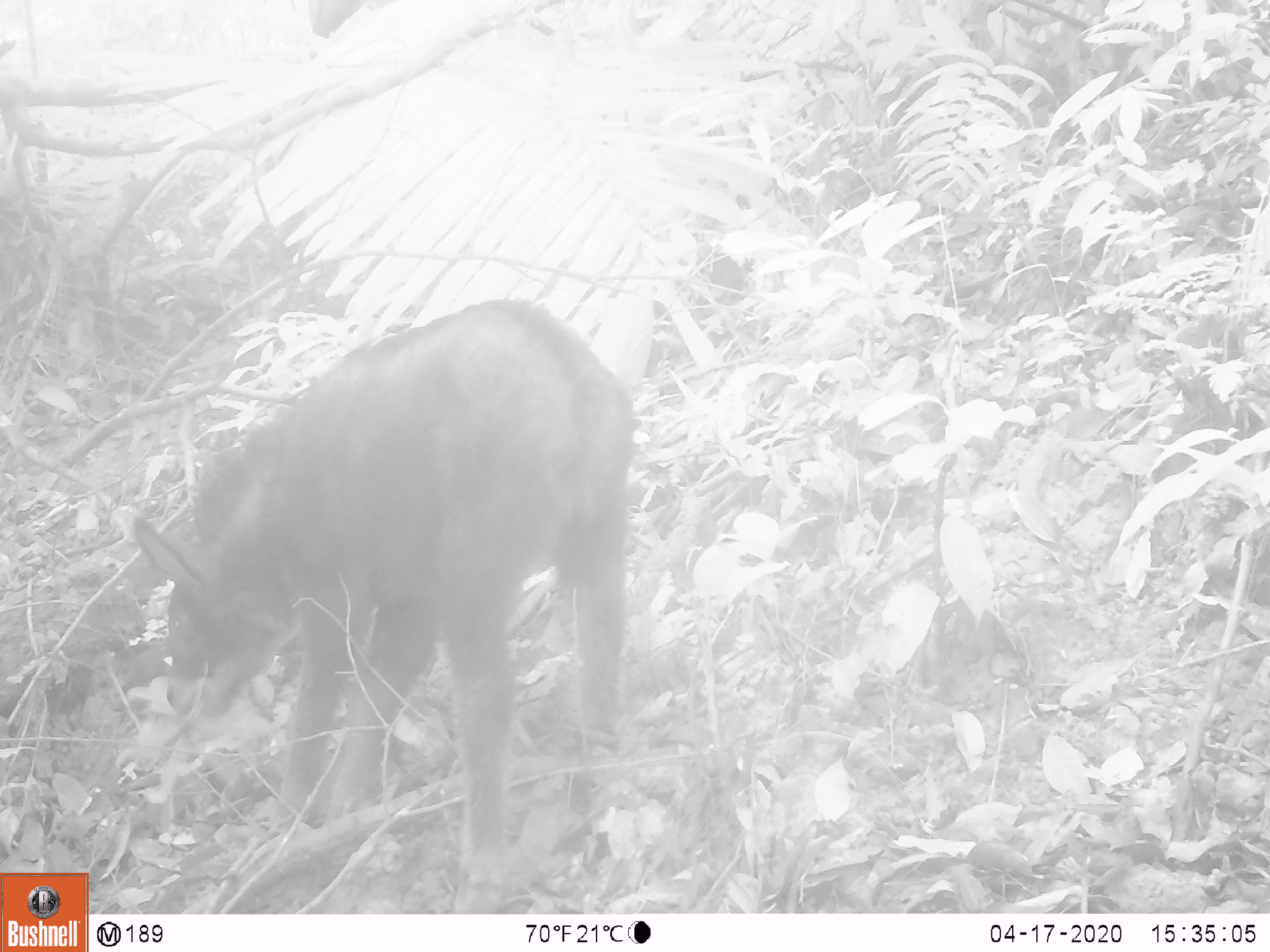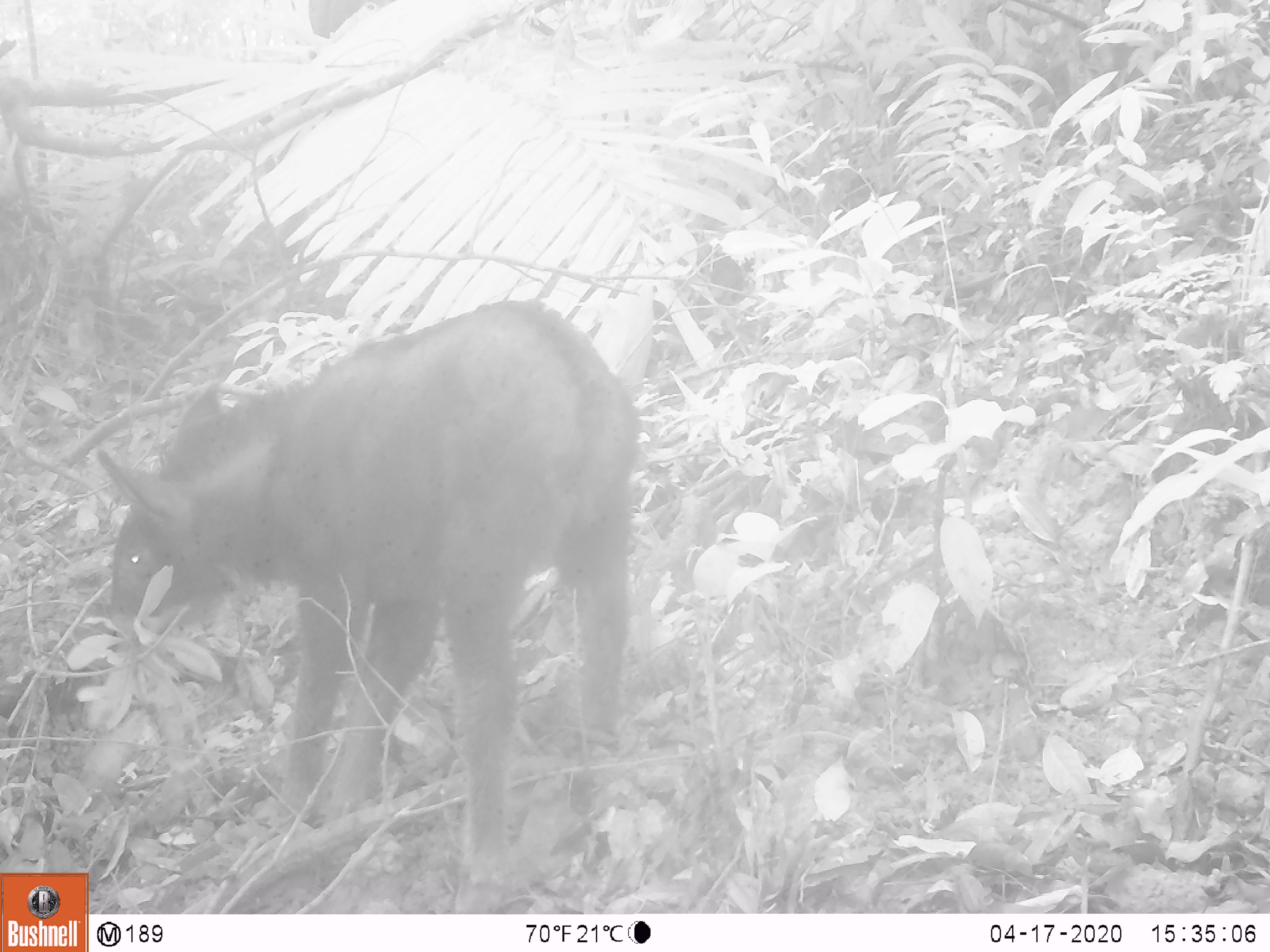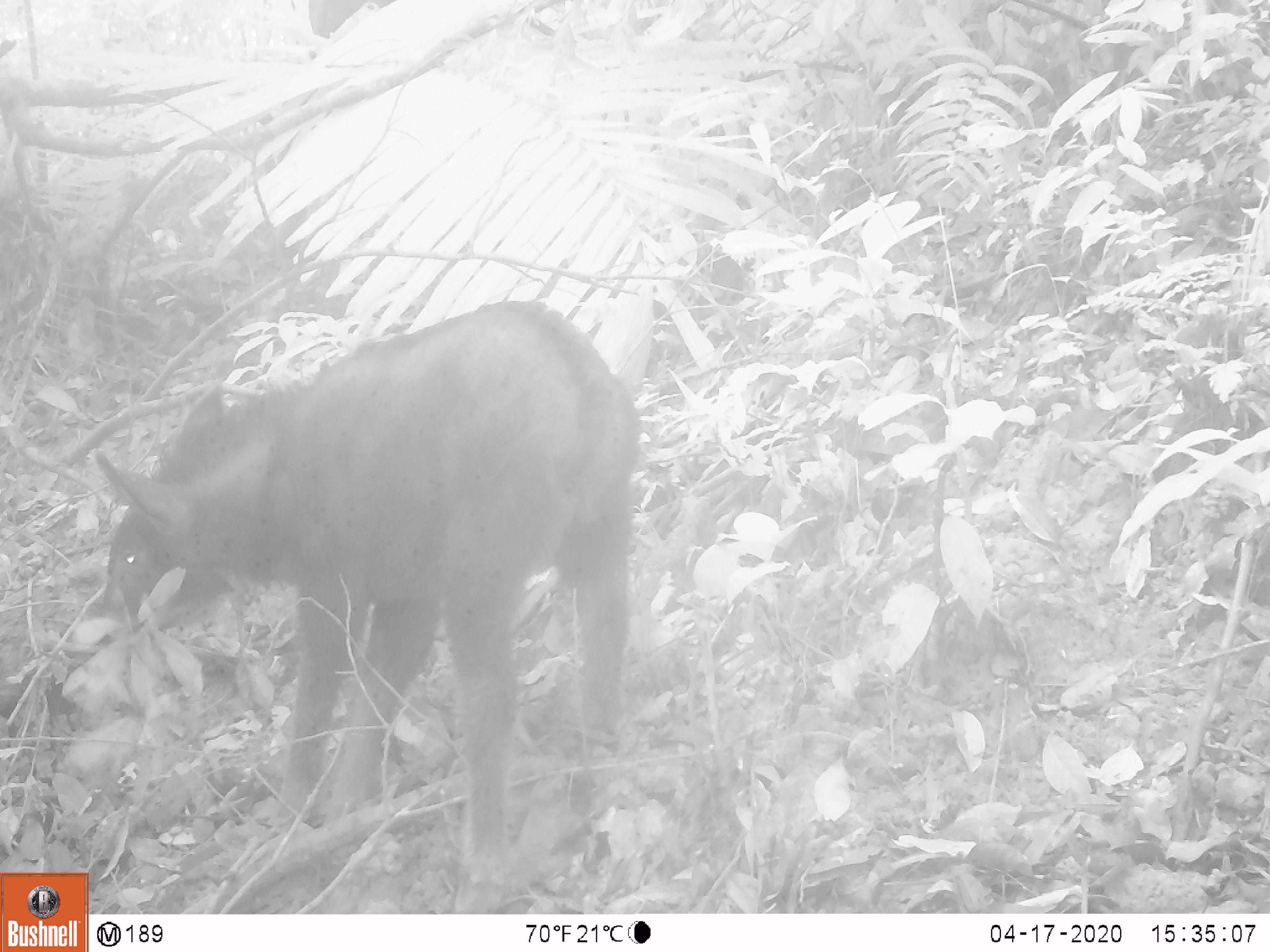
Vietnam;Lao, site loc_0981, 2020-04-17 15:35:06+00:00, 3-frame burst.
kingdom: Animalia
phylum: Chordata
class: Mammalia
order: Artiodactyla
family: Bovidae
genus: Capricornis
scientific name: Capricornis sumatraensis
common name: chinese serow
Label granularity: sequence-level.